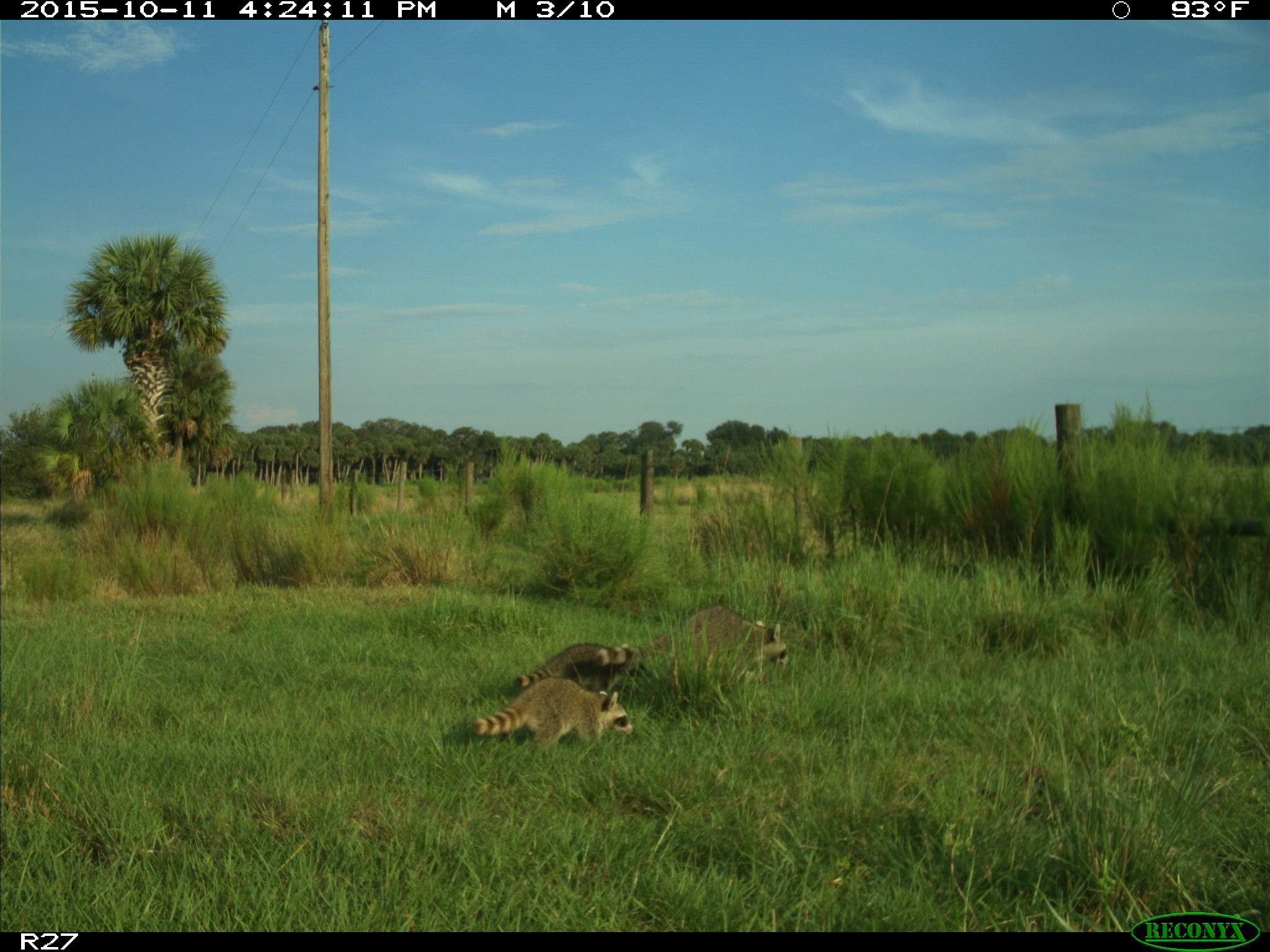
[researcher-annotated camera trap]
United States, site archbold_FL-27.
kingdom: Animalia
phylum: Chordata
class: Mammalia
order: Carnivora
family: Procyonidae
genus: Procyon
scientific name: Procyon lotor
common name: common raccoon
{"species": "Procyon lotor (common raccoon)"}